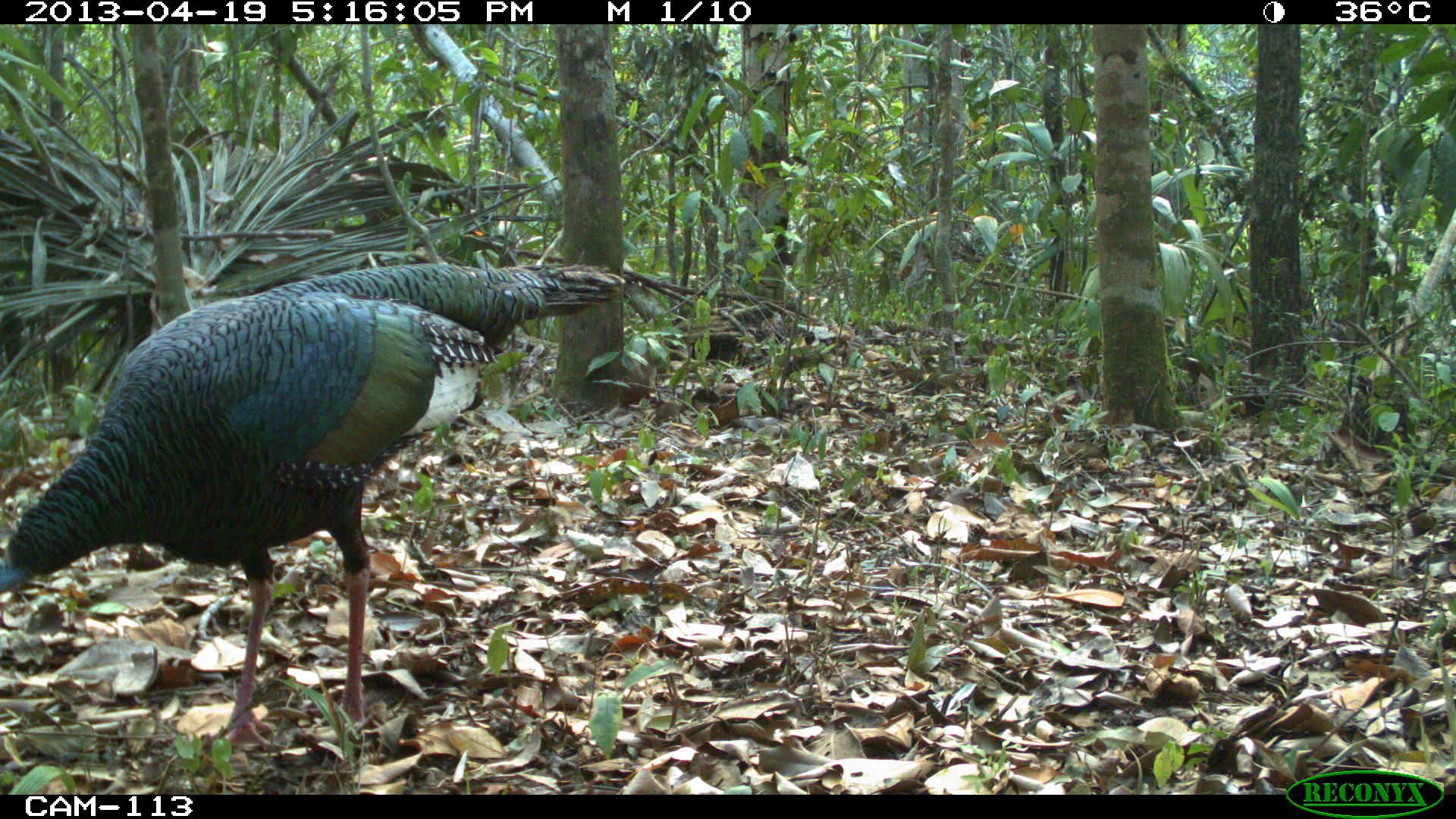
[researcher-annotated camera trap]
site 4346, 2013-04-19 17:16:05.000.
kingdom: Animalia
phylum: Chordata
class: Aves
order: Galliformes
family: Phasianidae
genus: Meleagris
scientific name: Meleagris ocellata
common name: ocellated turkey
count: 1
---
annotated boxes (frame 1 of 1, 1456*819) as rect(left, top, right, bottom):
meleagris ocellata: rect(1, 260, 627, 742)